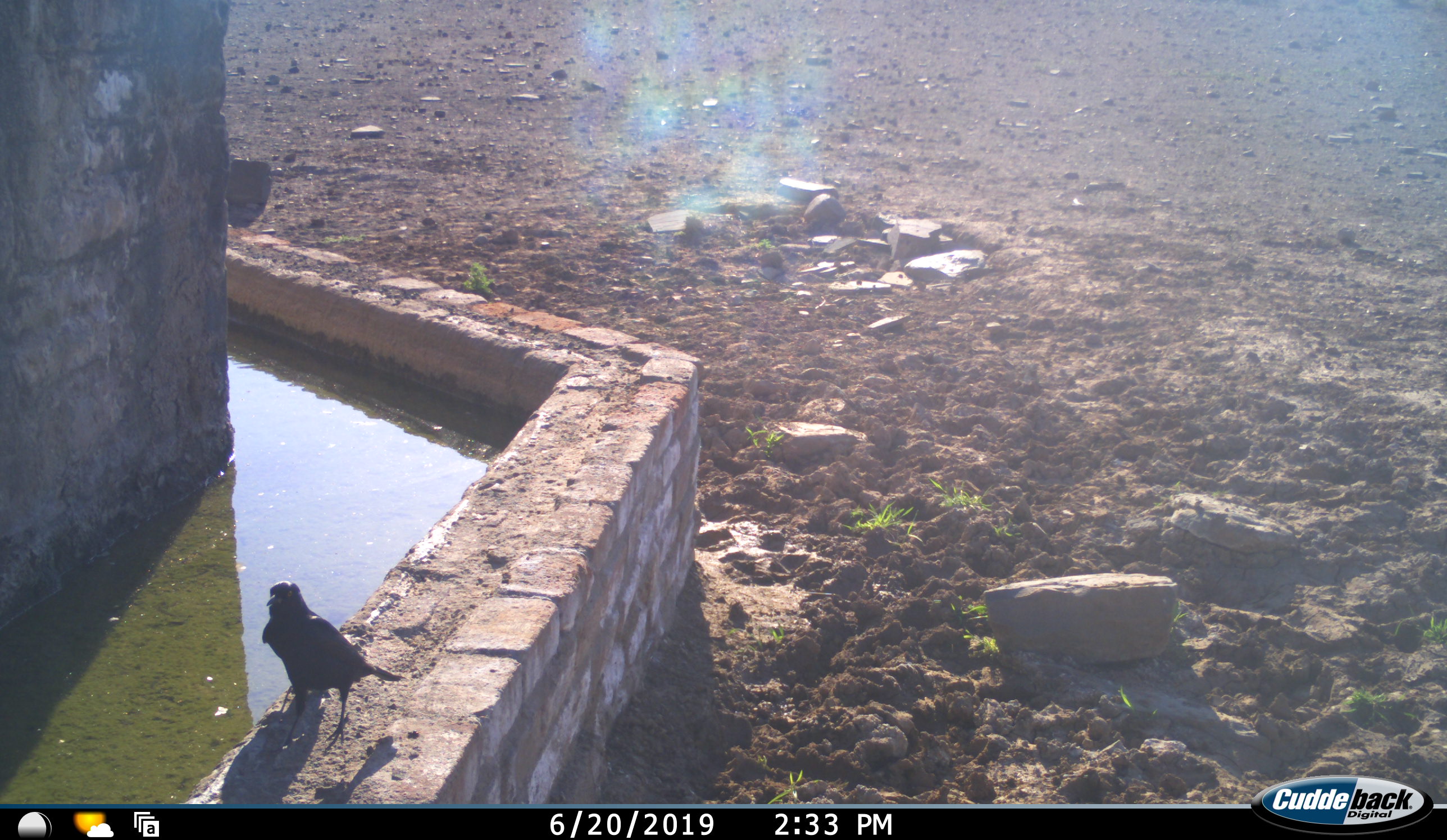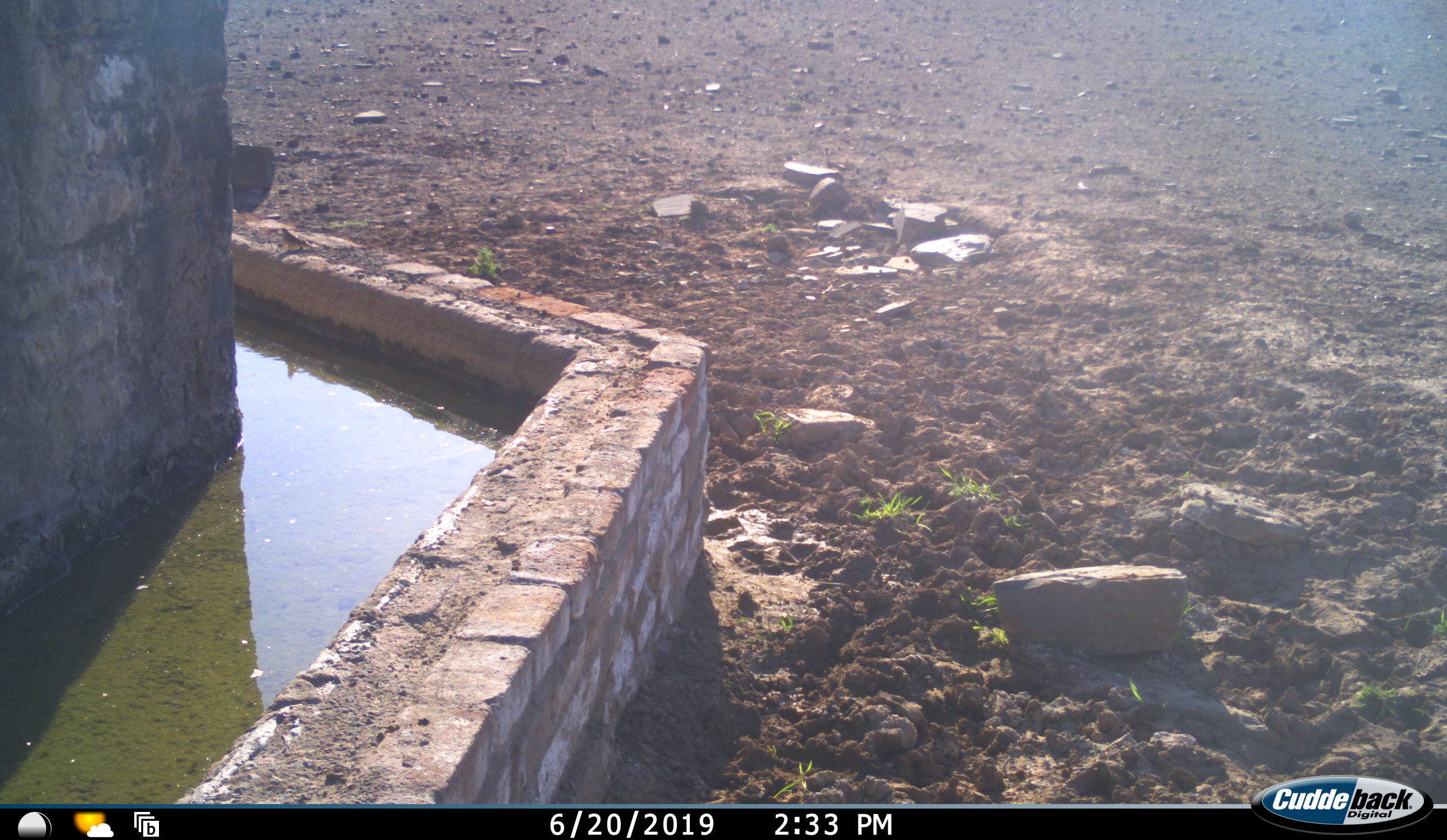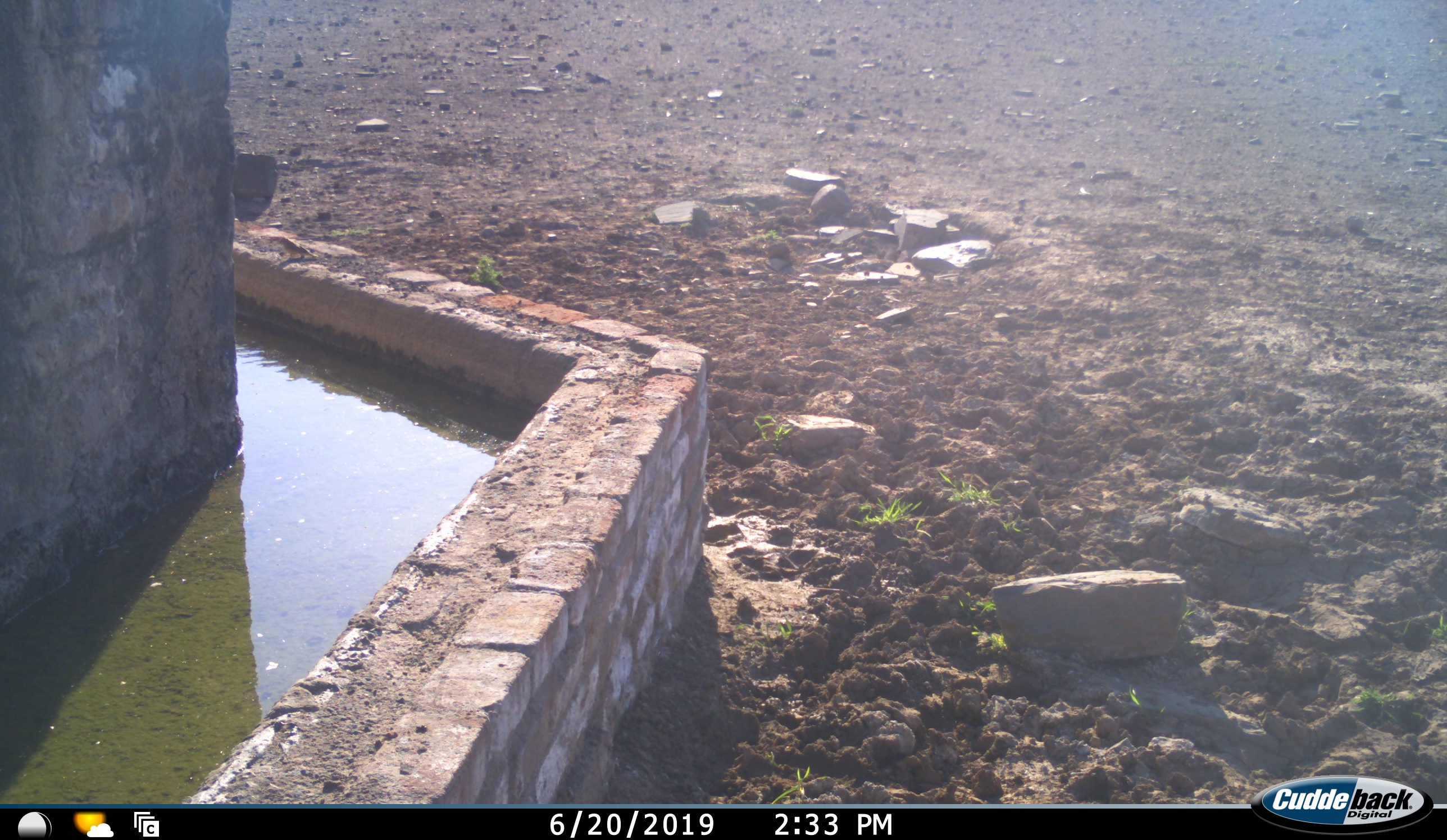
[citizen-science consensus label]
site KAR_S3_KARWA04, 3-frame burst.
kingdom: Animalia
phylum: Chordata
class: Aves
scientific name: Aves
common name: bird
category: birdother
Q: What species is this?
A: Birdother (bird) (Aves).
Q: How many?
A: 1.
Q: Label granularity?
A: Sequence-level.